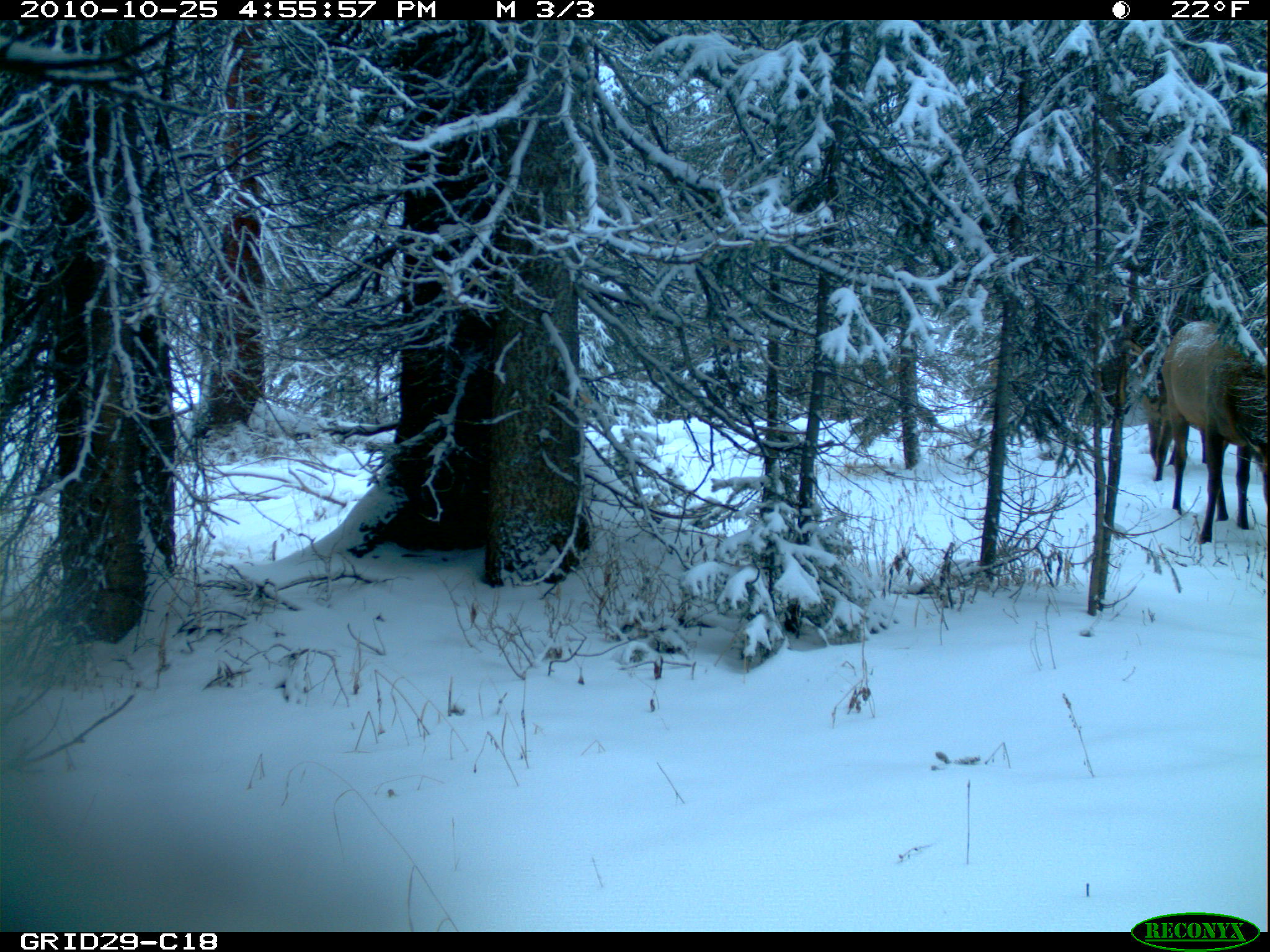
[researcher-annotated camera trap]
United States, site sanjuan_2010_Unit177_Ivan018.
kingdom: Animalia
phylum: Chordata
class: Mammalia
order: Artiodactyla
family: Cervidae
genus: Cervus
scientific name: Cervus elaphus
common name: red deer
Cervus elaphus (red deer).